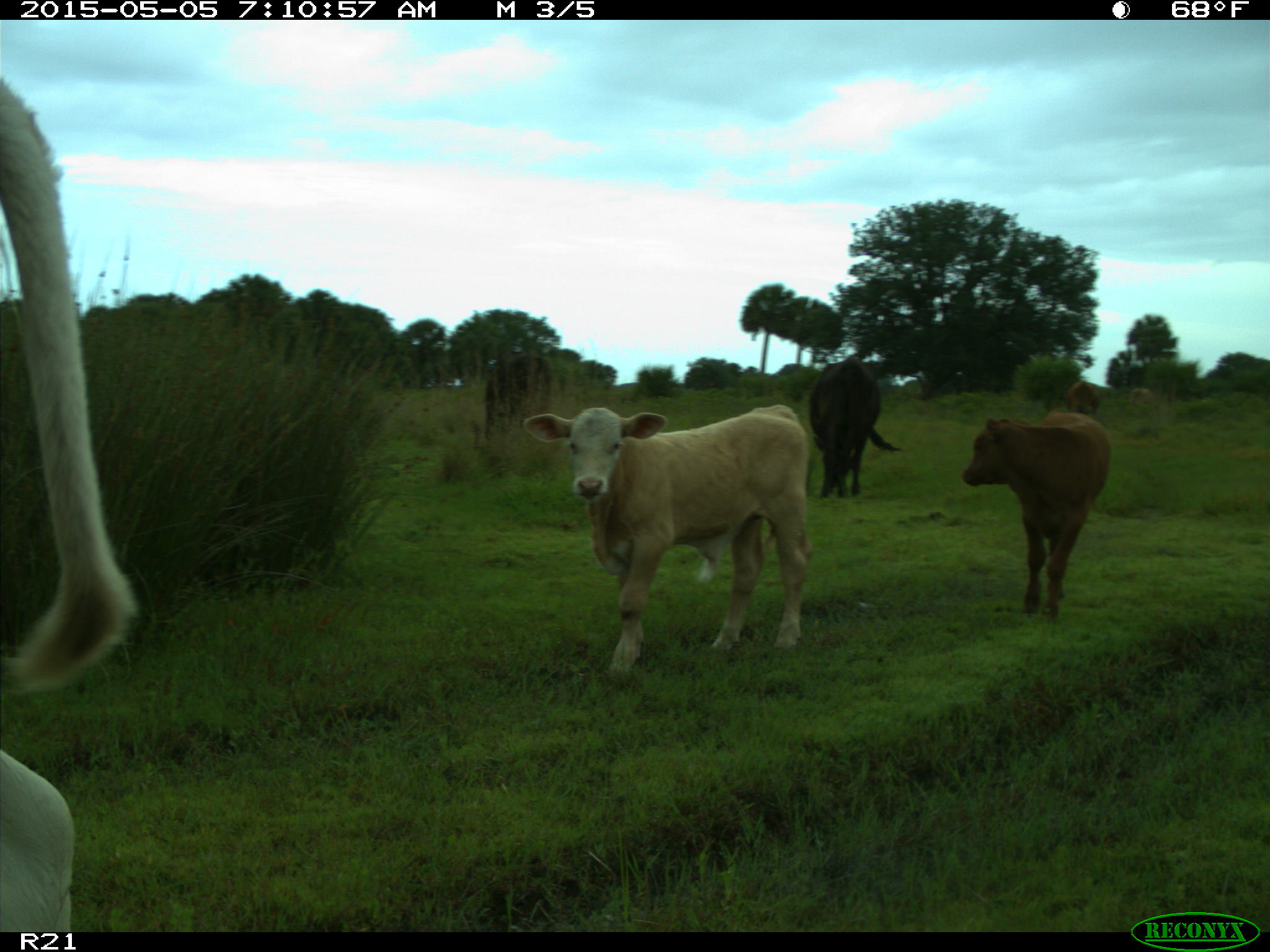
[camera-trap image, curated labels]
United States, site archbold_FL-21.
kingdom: Animalia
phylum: Chordata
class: Mammalia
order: Artiodactyla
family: Bovidae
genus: Bos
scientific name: Bos taurus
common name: domestic cow